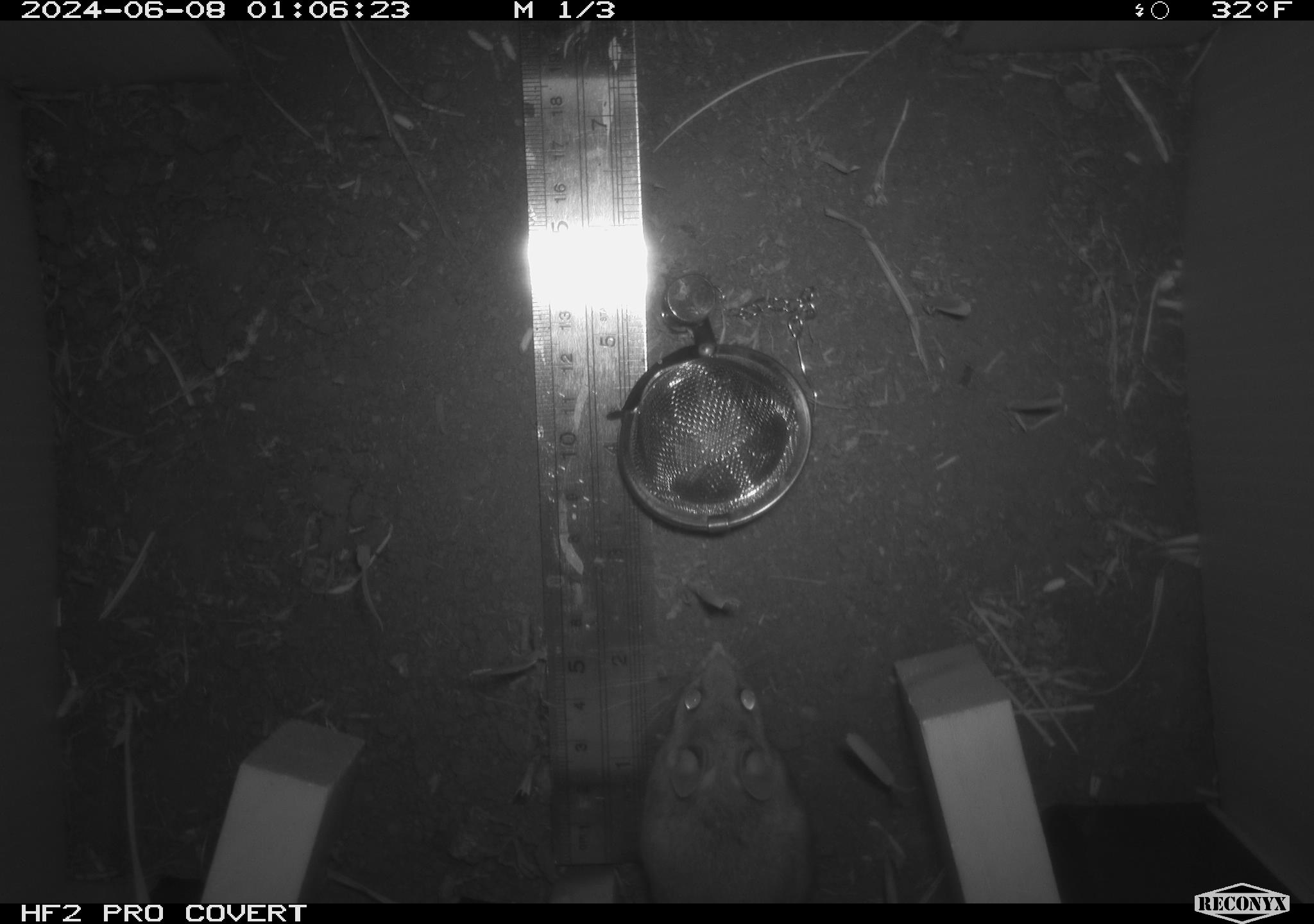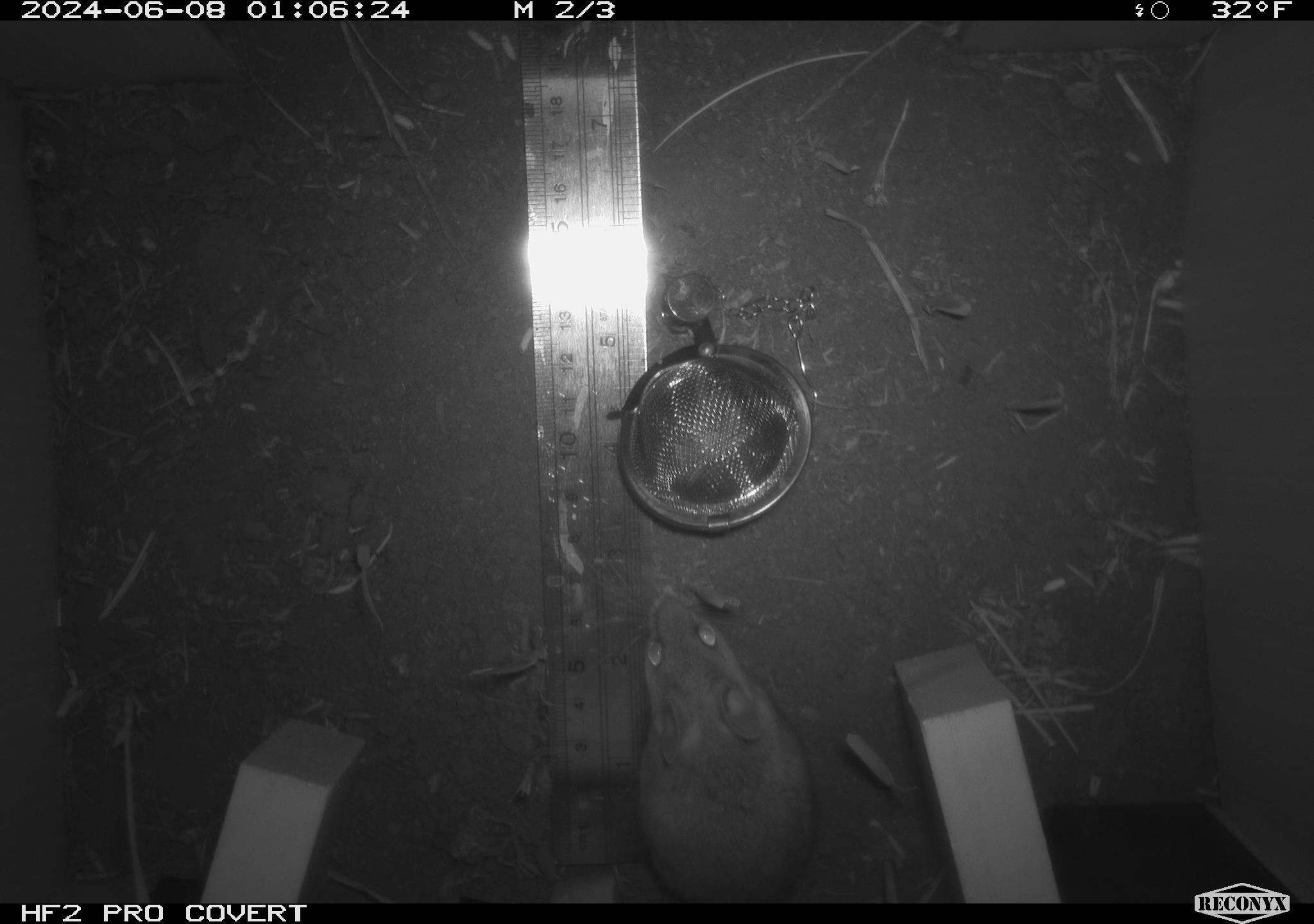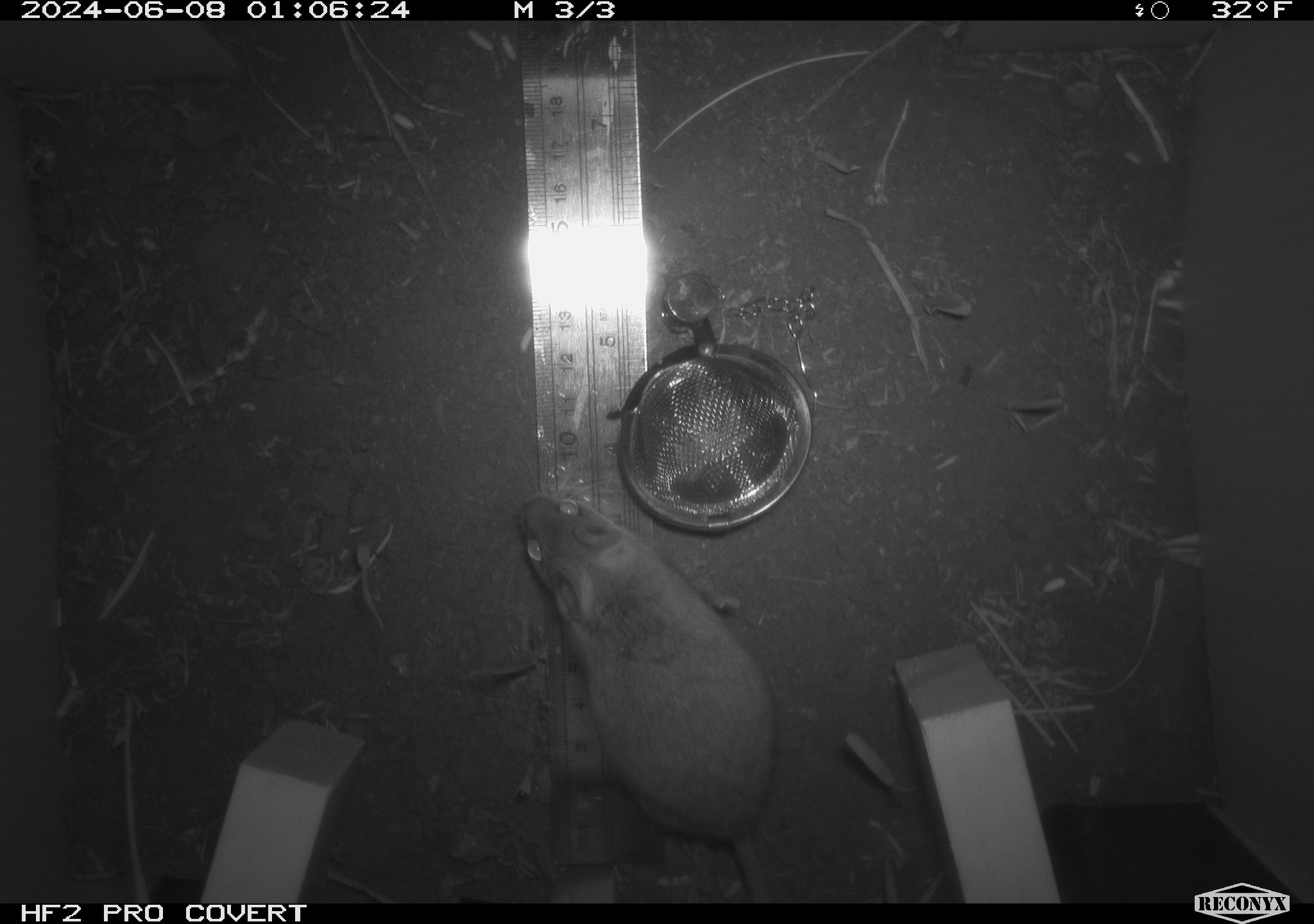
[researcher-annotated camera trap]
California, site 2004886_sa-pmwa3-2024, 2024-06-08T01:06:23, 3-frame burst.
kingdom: Animalia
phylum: Chordata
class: Mammalia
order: Rodentia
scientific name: Rodentia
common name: mouse species